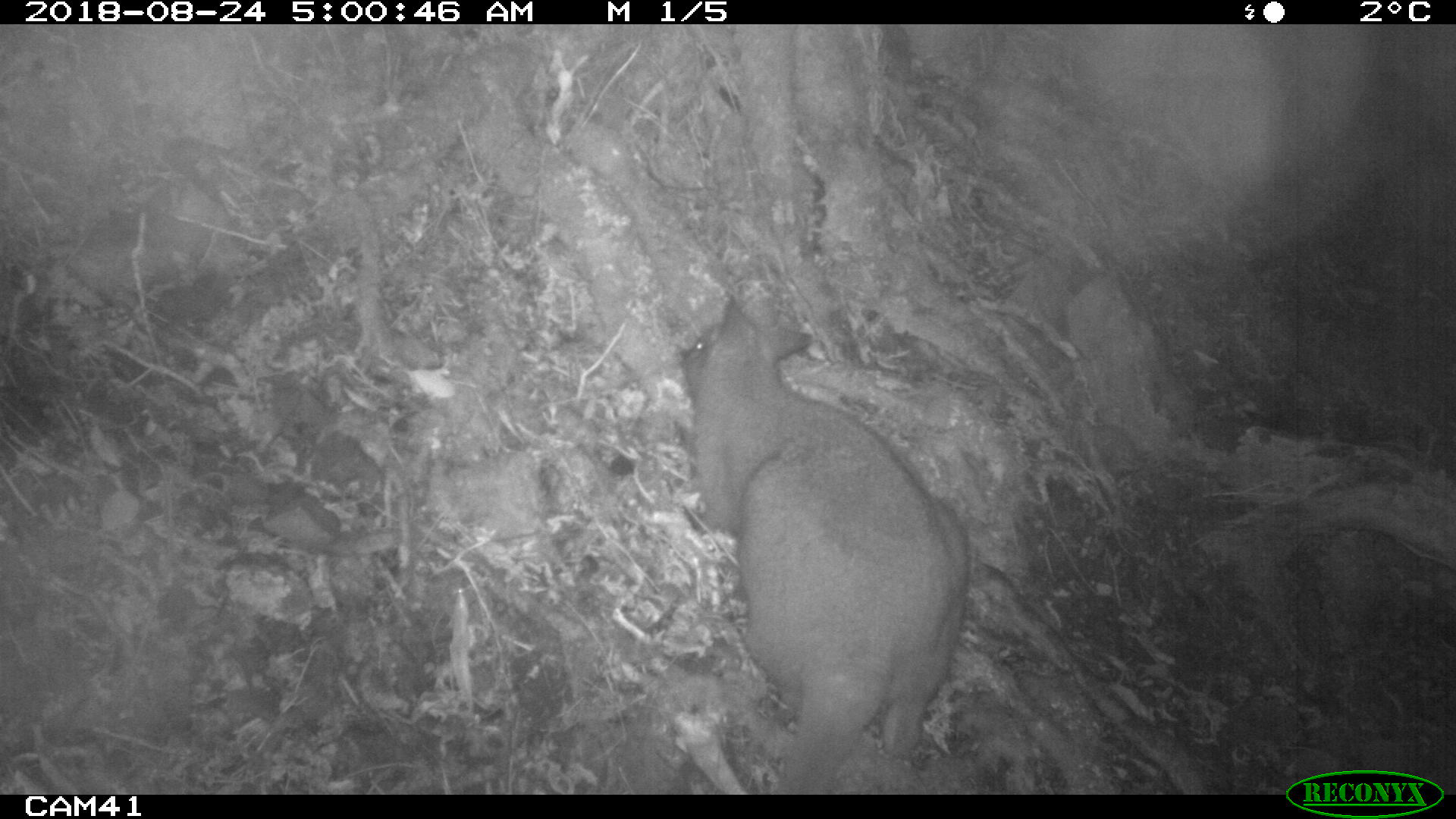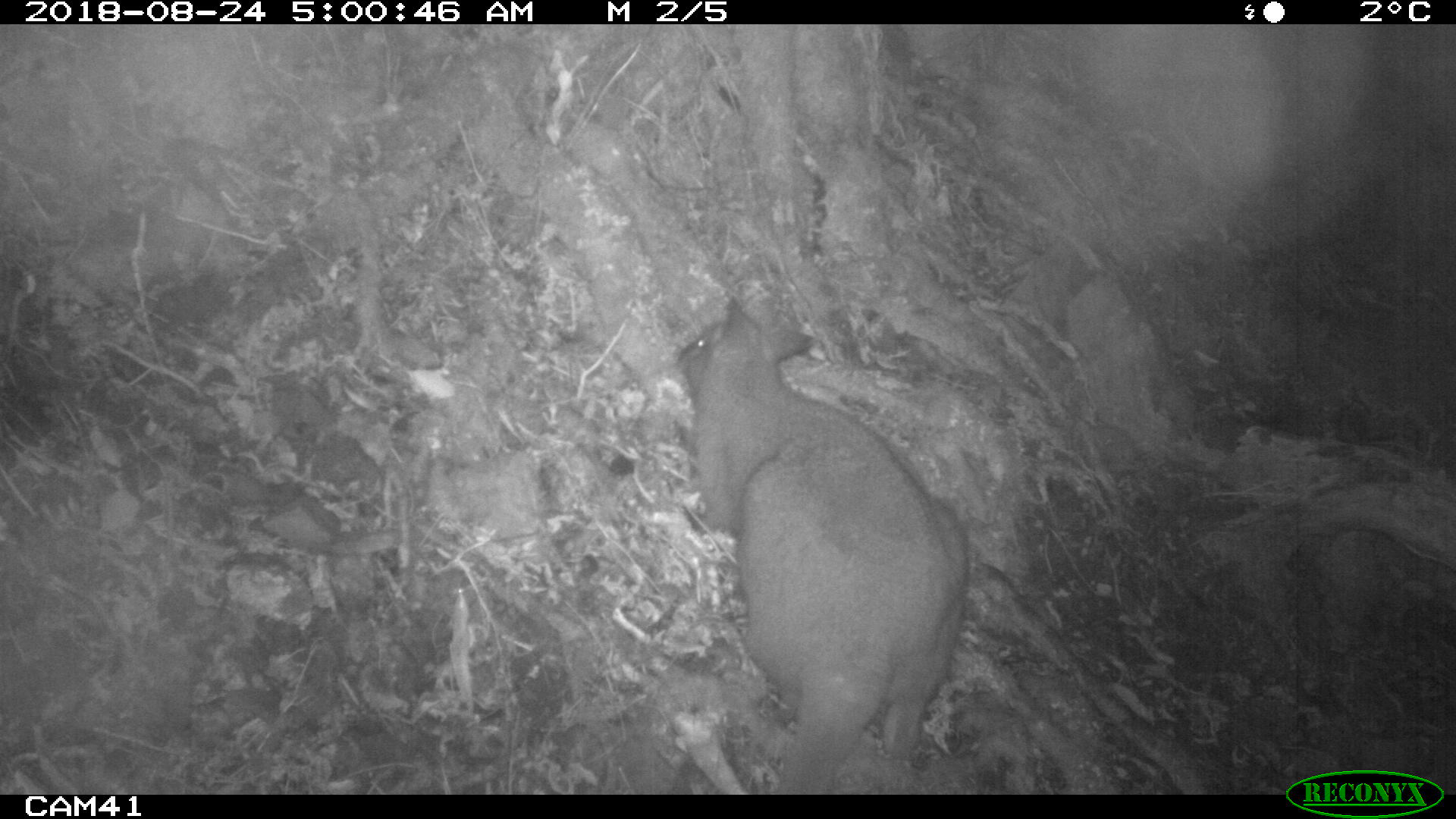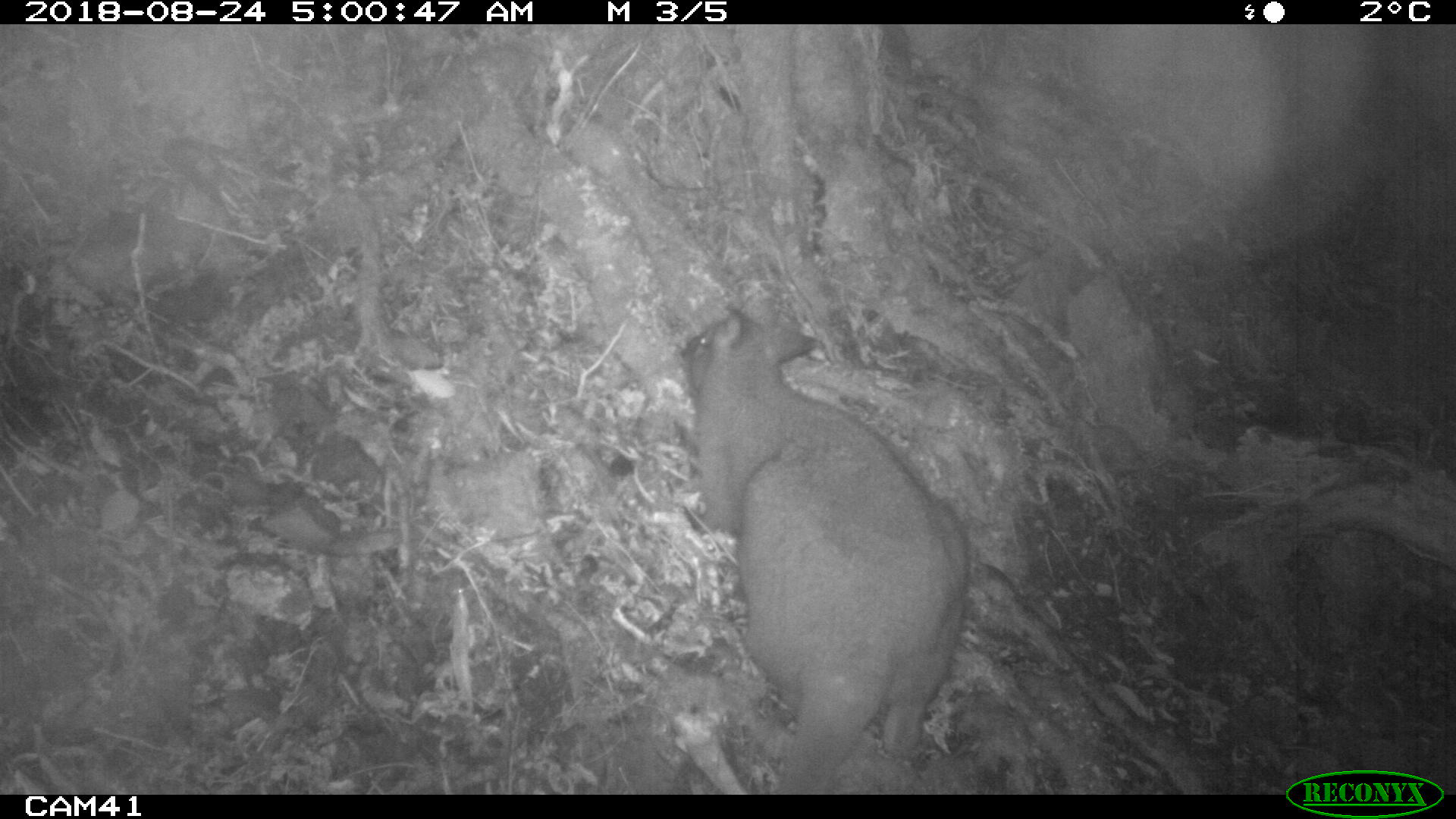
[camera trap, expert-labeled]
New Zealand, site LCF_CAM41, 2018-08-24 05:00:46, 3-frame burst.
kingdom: Animalia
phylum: Chordata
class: Mammalia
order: Diprotodontia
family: Macropodidae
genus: Notamacropus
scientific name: Notamacropus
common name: wallaby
Wallaby (Notamacropus).